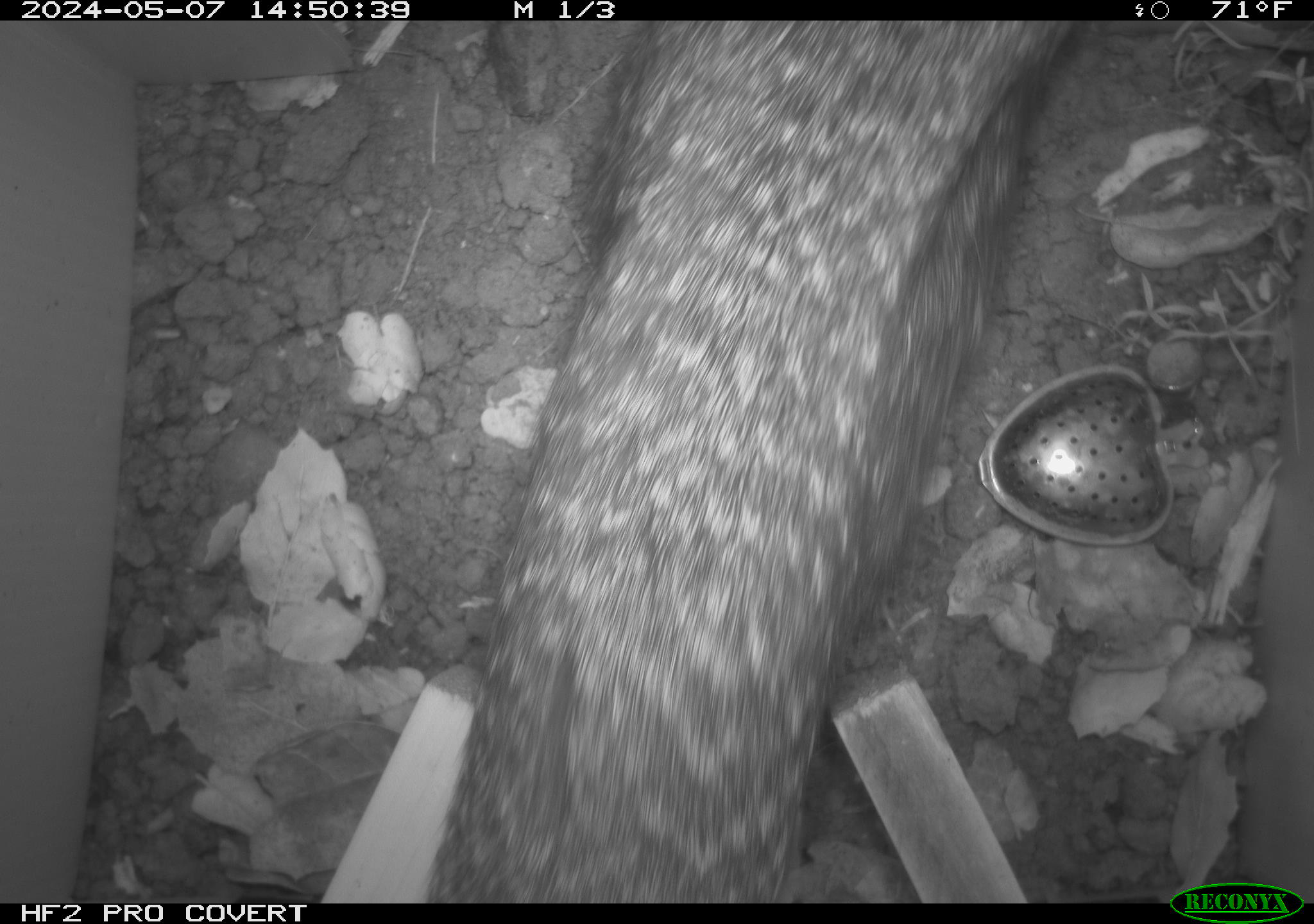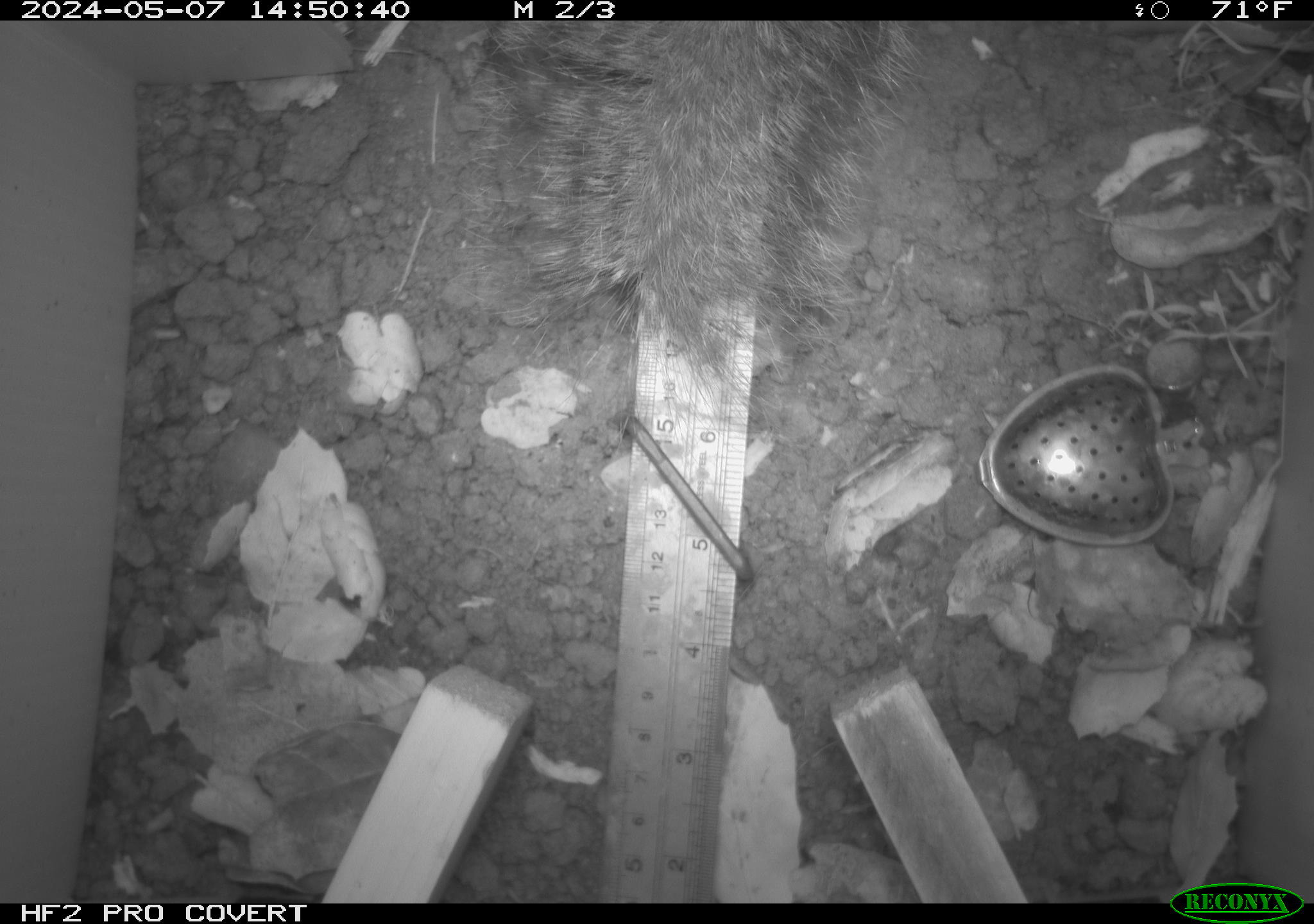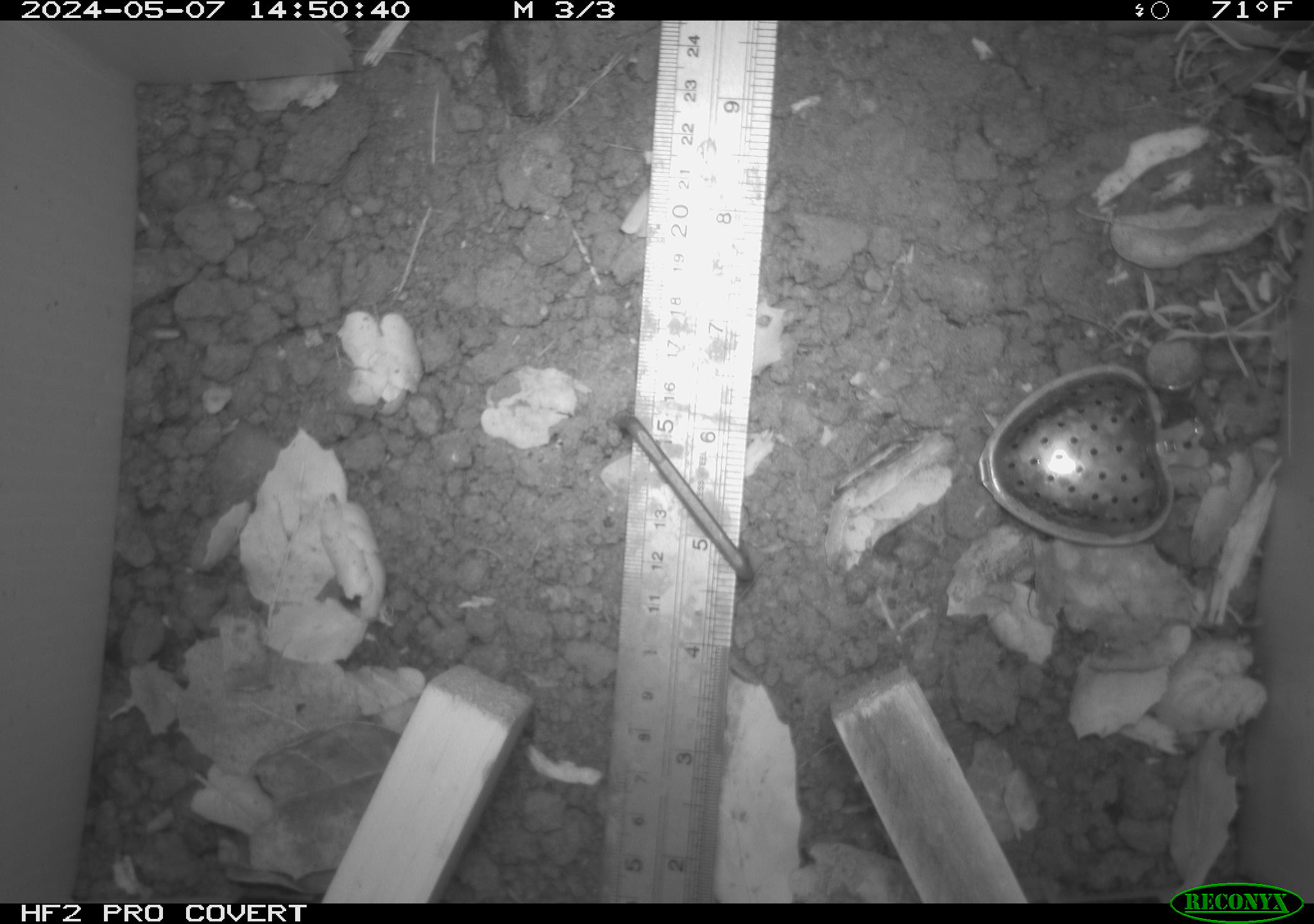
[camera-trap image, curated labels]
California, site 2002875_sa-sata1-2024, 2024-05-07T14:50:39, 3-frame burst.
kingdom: Animalia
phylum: Chordata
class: Mammalia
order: Rodentia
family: Sciuridae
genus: Otospermophilus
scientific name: Otospermophilus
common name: north american rock squirrels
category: otospermophilus species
Otospermophilus species (north american rock squirrels) (Otospermophilus).